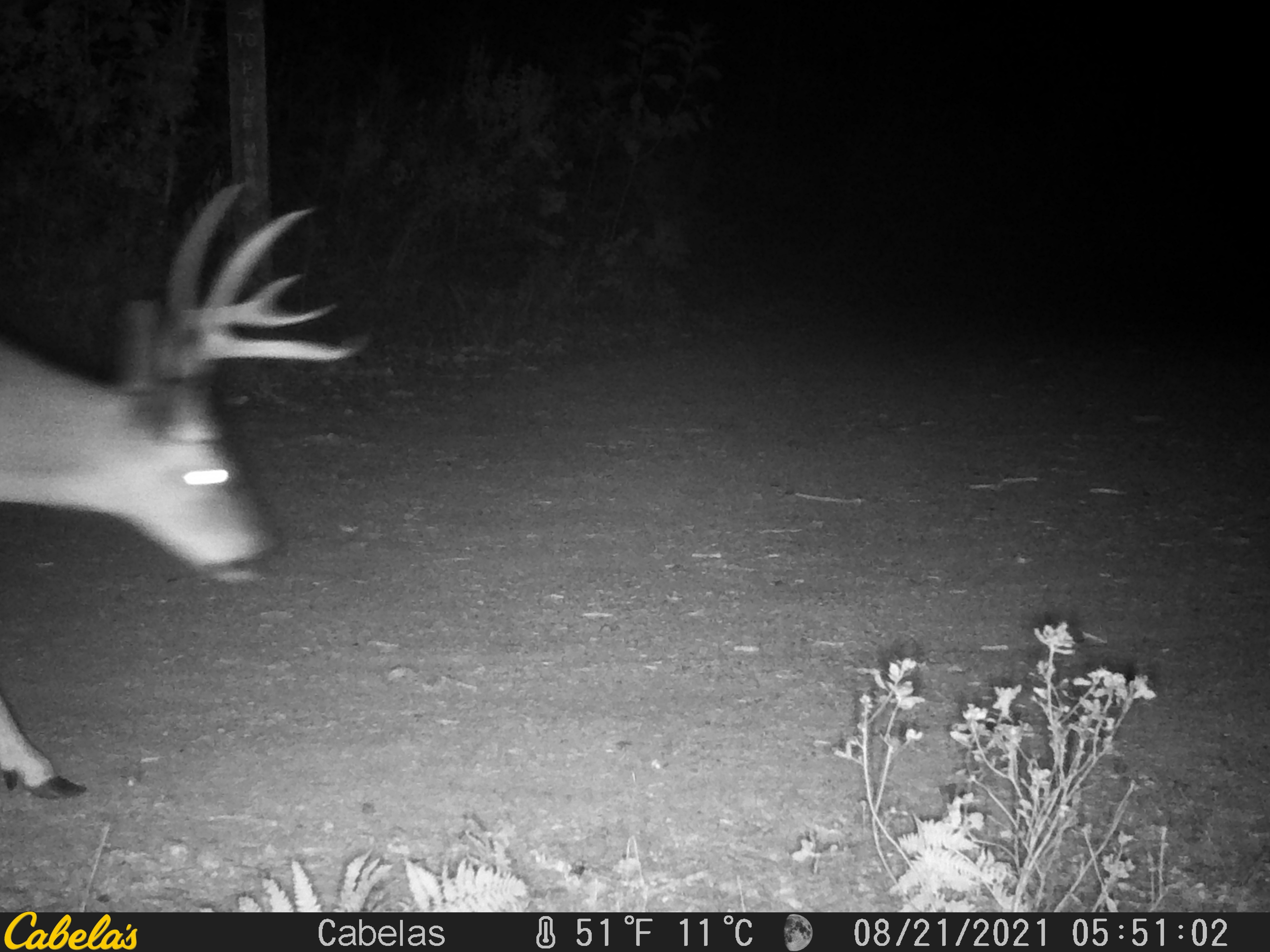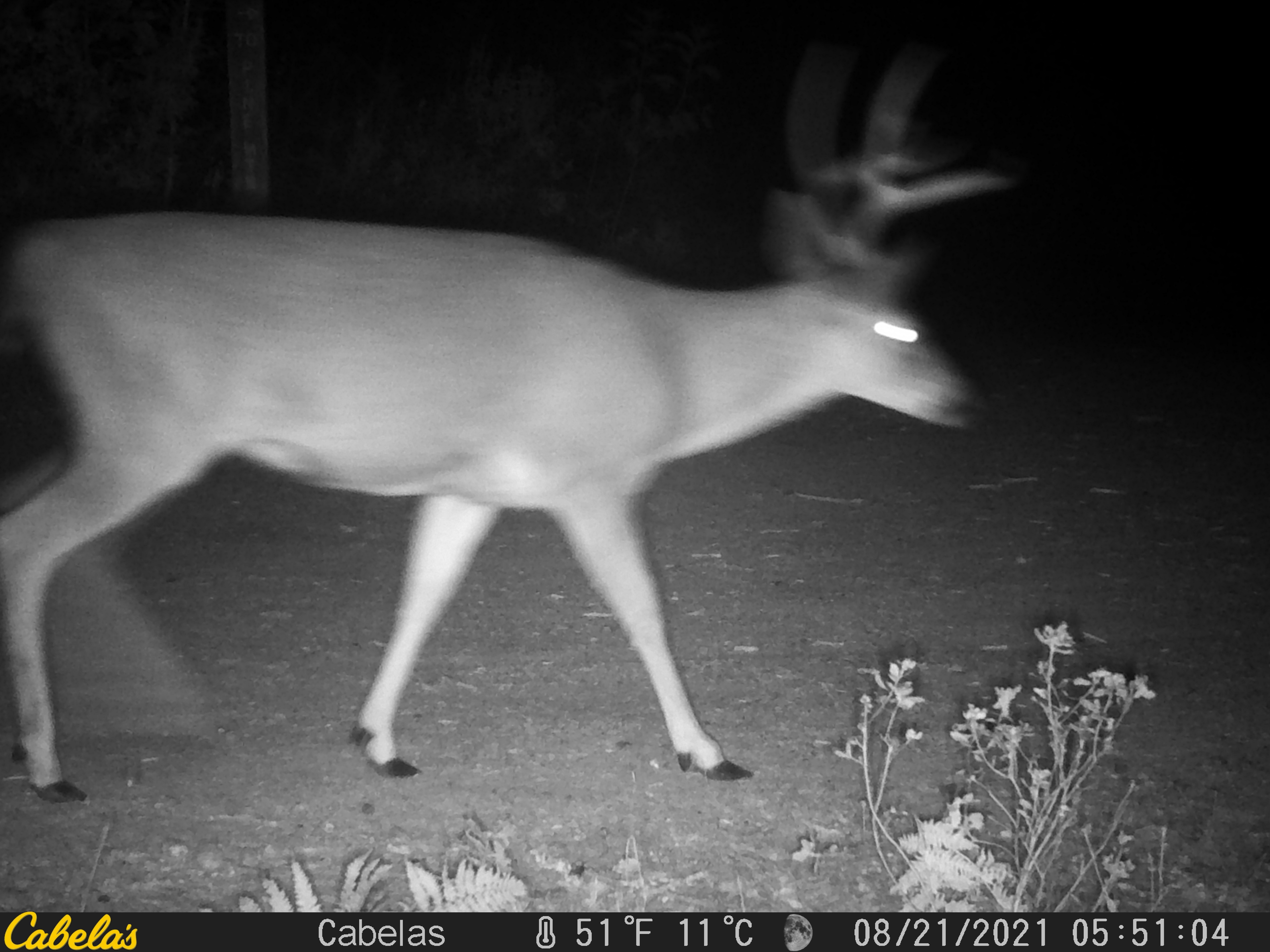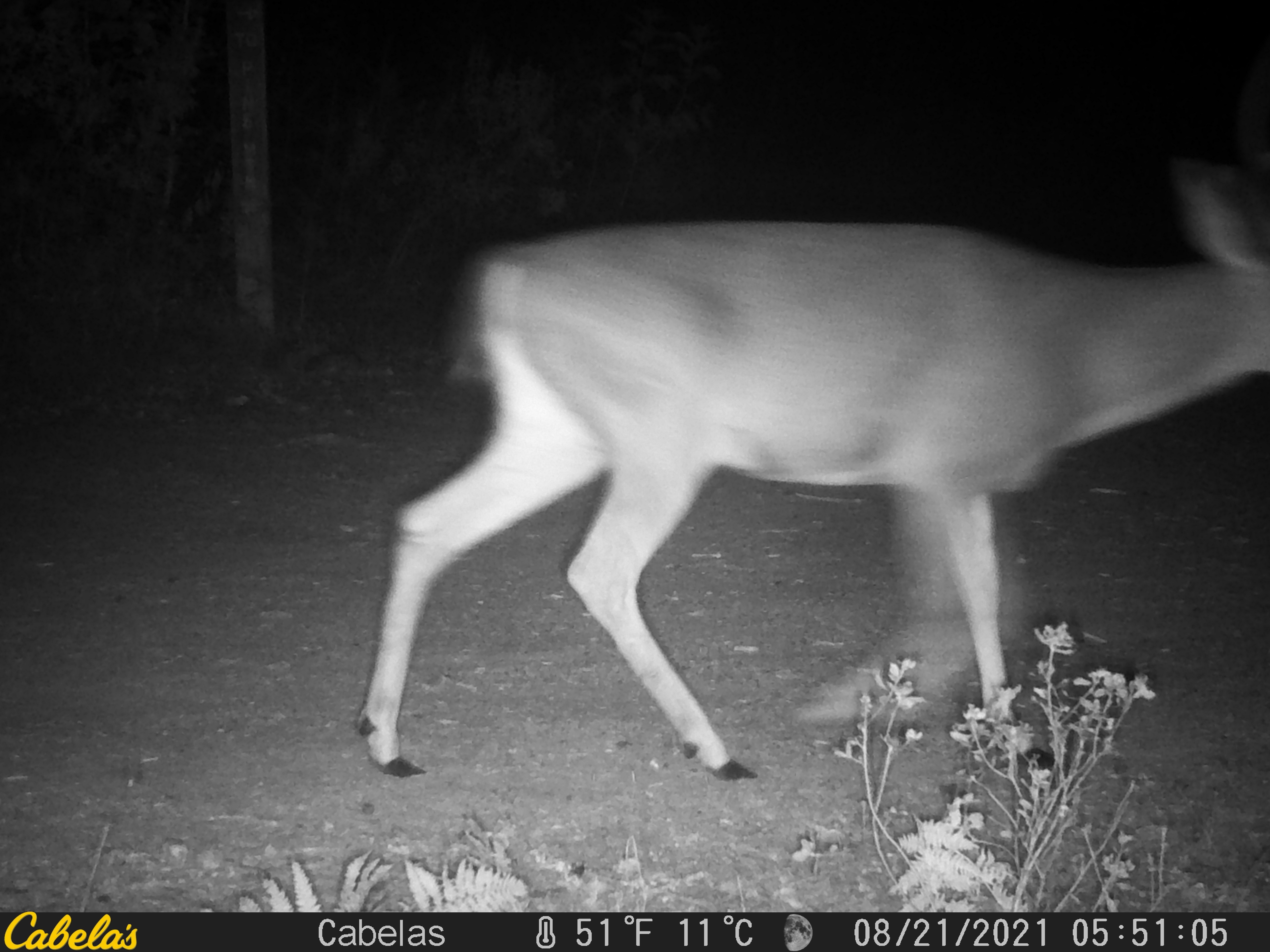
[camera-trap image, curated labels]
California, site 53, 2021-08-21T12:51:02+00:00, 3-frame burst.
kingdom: Animalia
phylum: Chordata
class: Mammalia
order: Artiodactyla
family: Cervidae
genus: Odocoileus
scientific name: Odocoileus hemionus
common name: mule deer